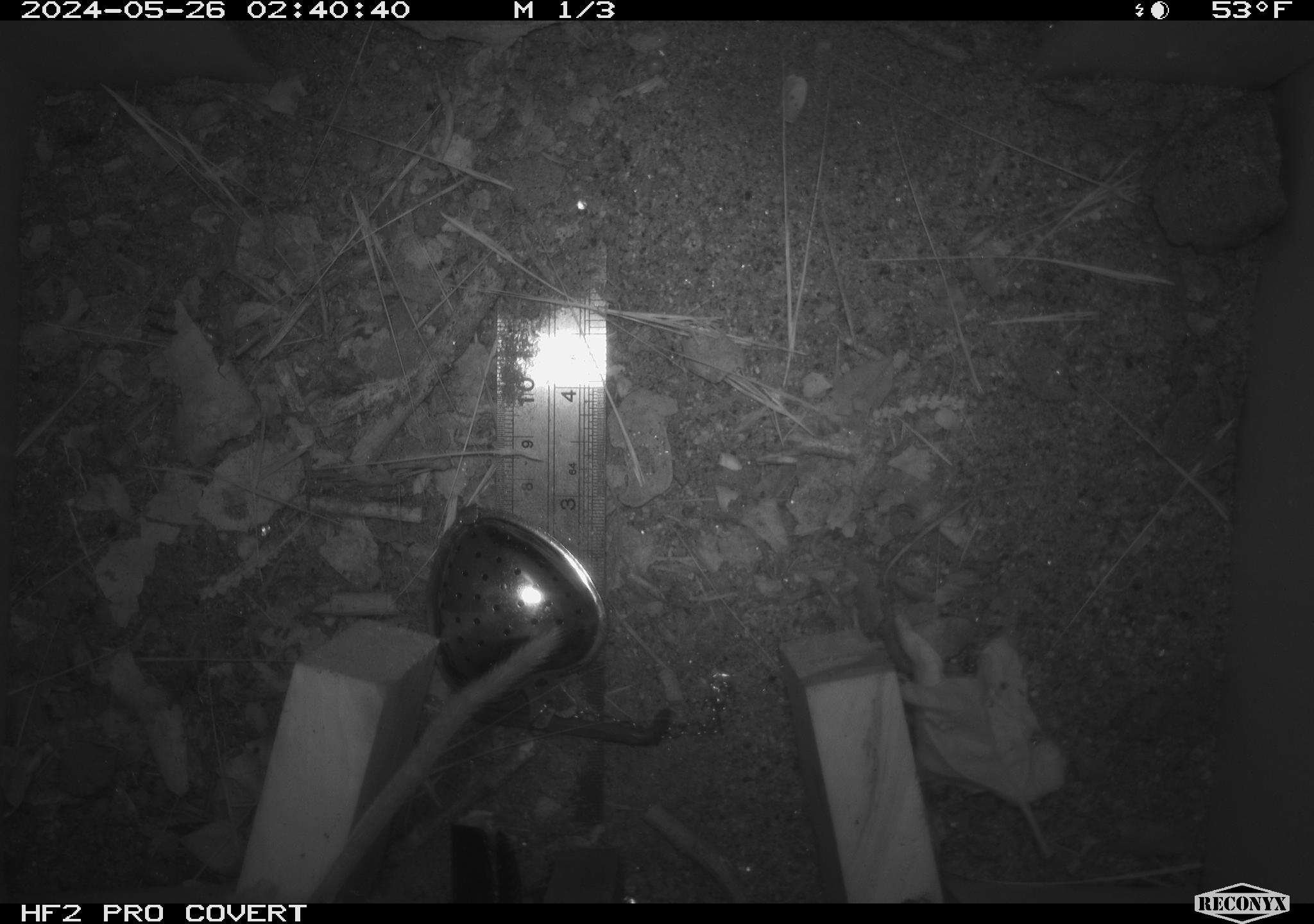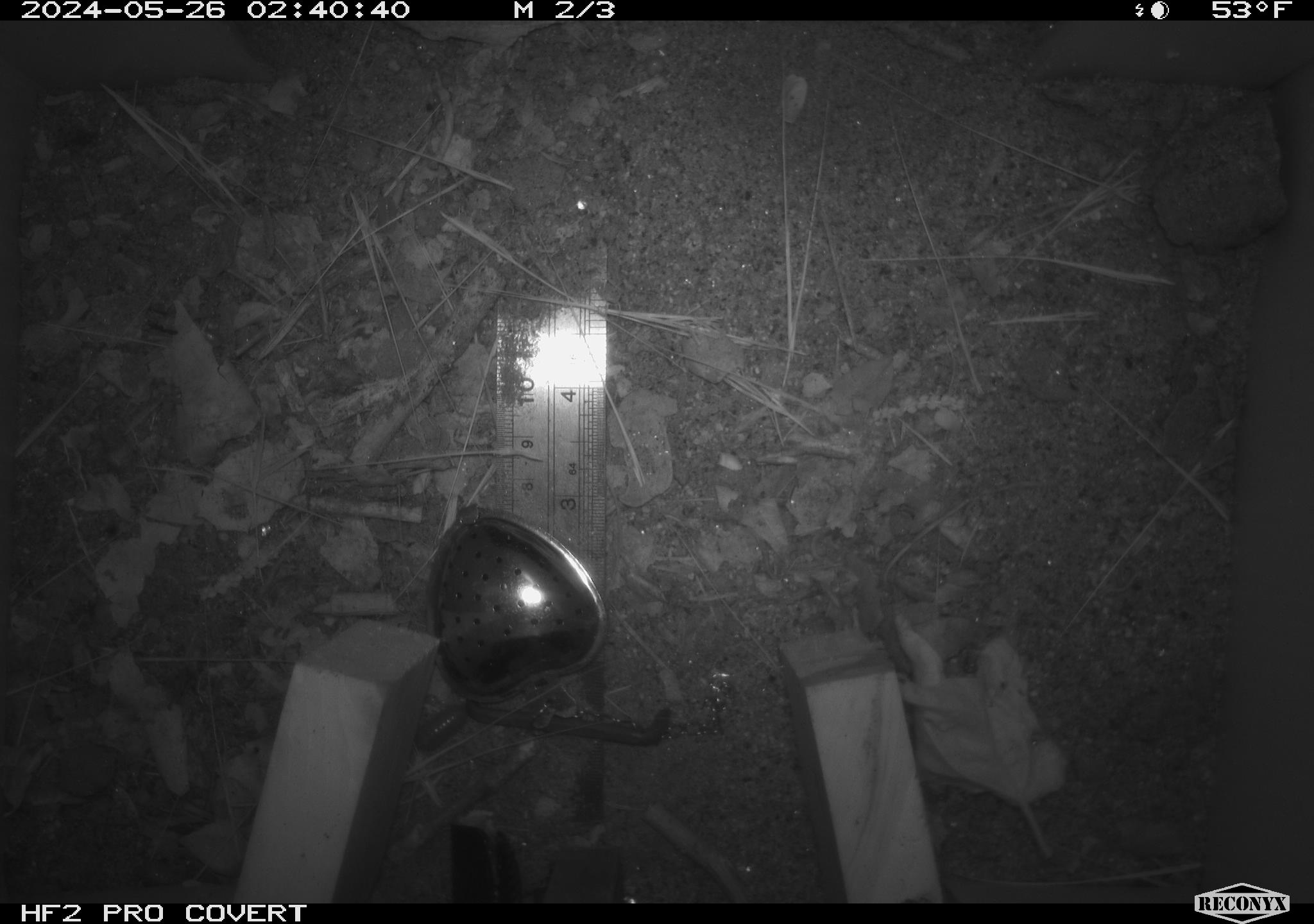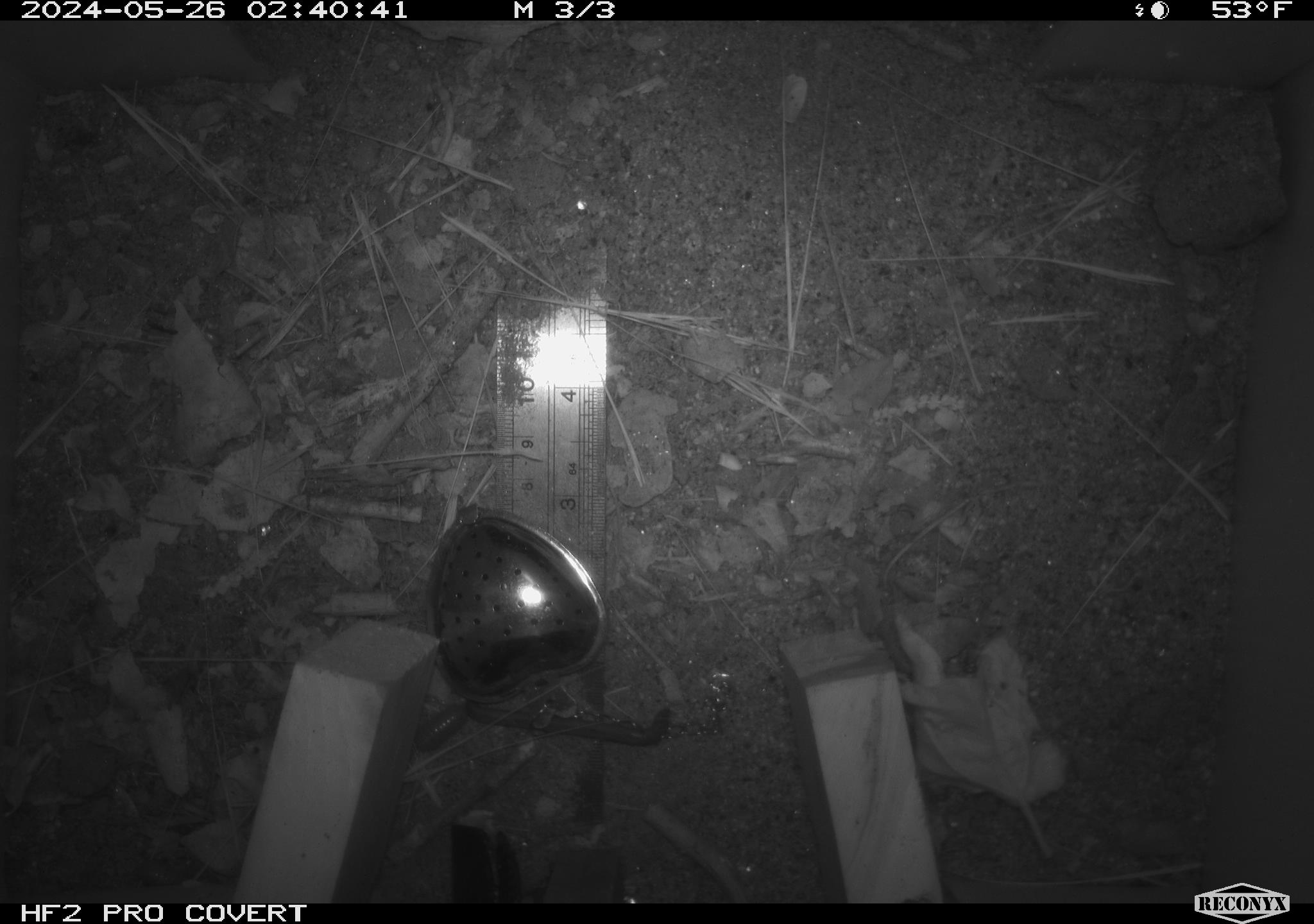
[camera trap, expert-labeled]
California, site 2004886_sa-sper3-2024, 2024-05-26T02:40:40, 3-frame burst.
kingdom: Animalia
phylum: Chordata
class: Mammalia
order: Rodentia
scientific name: Rodentia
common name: mouse species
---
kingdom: Animalia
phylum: Arthropoda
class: Malacostraca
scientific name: Malacostraca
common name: amphipods, crabs, isopods, krill, lobsters and shrimps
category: malacostracan